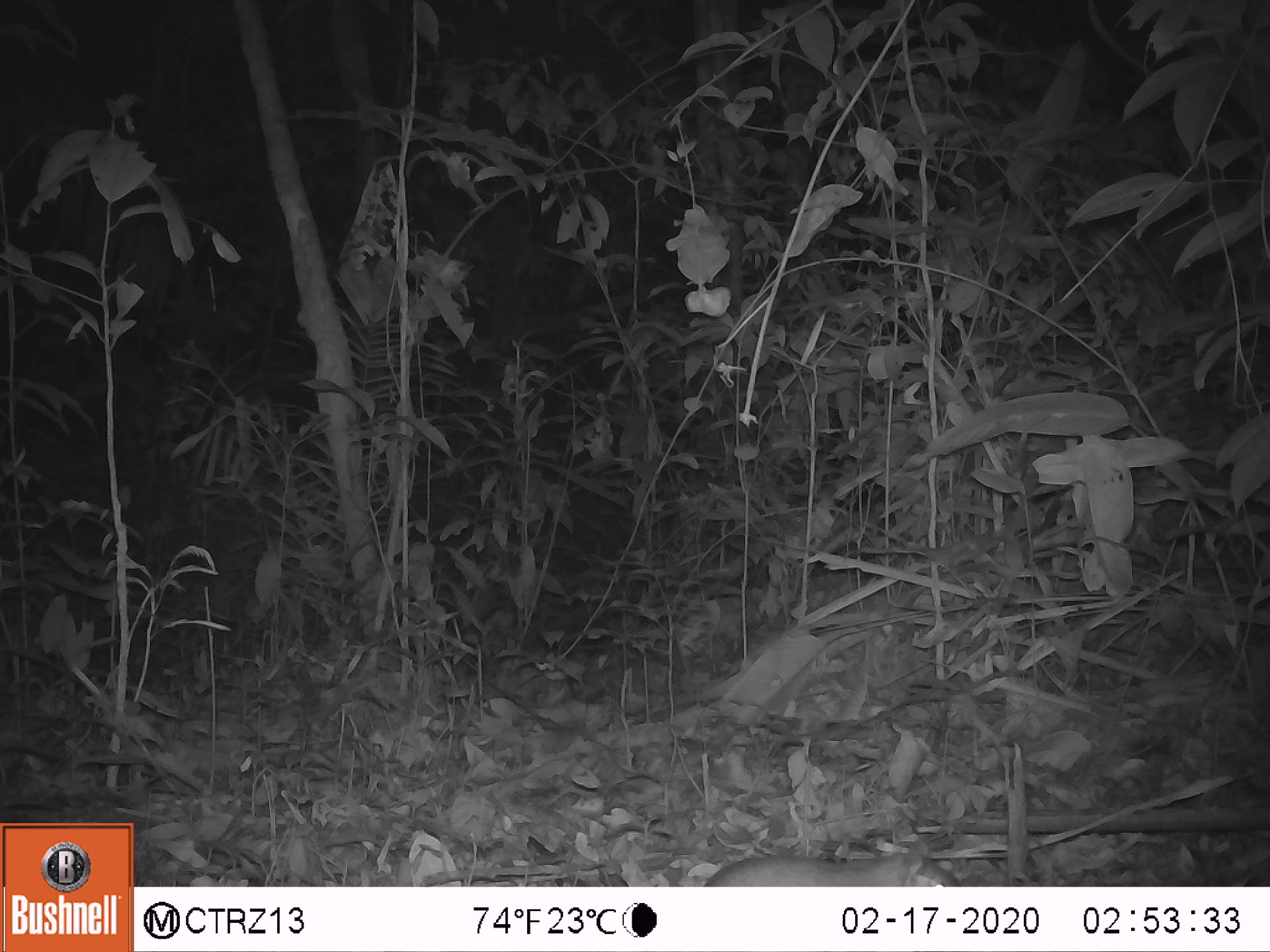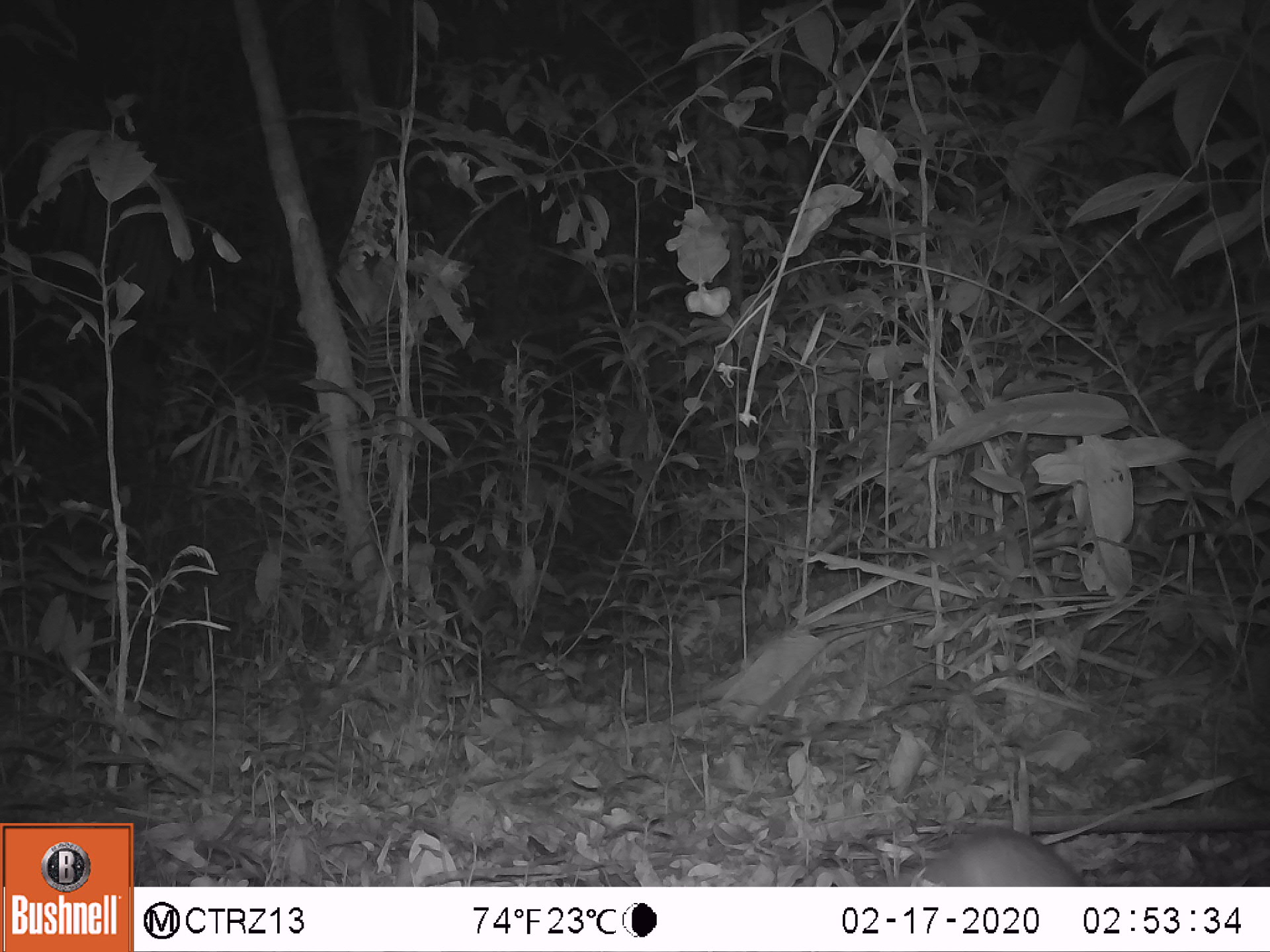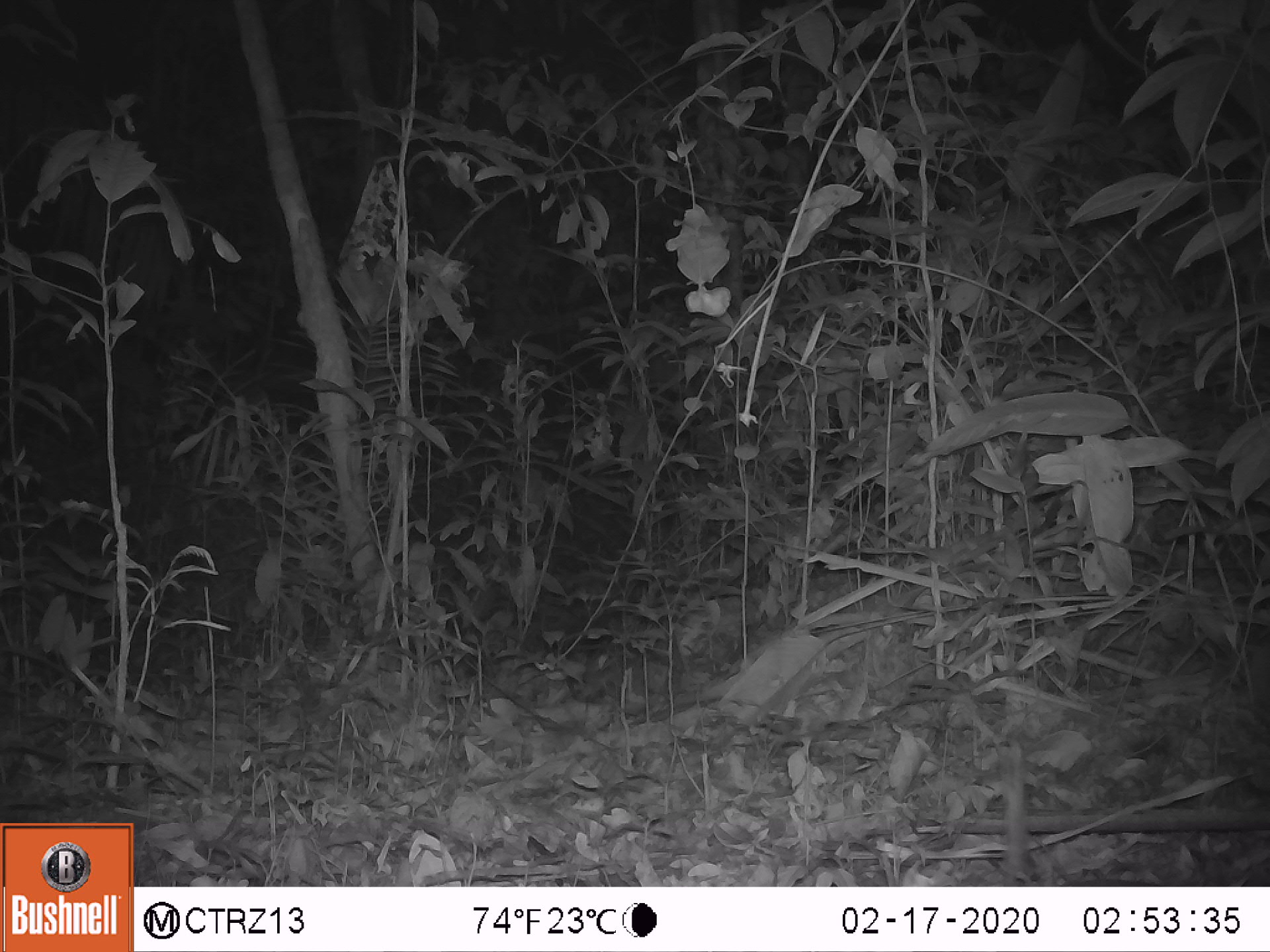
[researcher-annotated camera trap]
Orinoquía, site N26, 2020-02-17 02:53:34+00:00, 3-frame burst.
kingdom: Animalia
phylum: Chordata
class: Mammalia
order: Rodentia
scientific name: Rodentia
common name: rodent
Rodent (Rodentia).